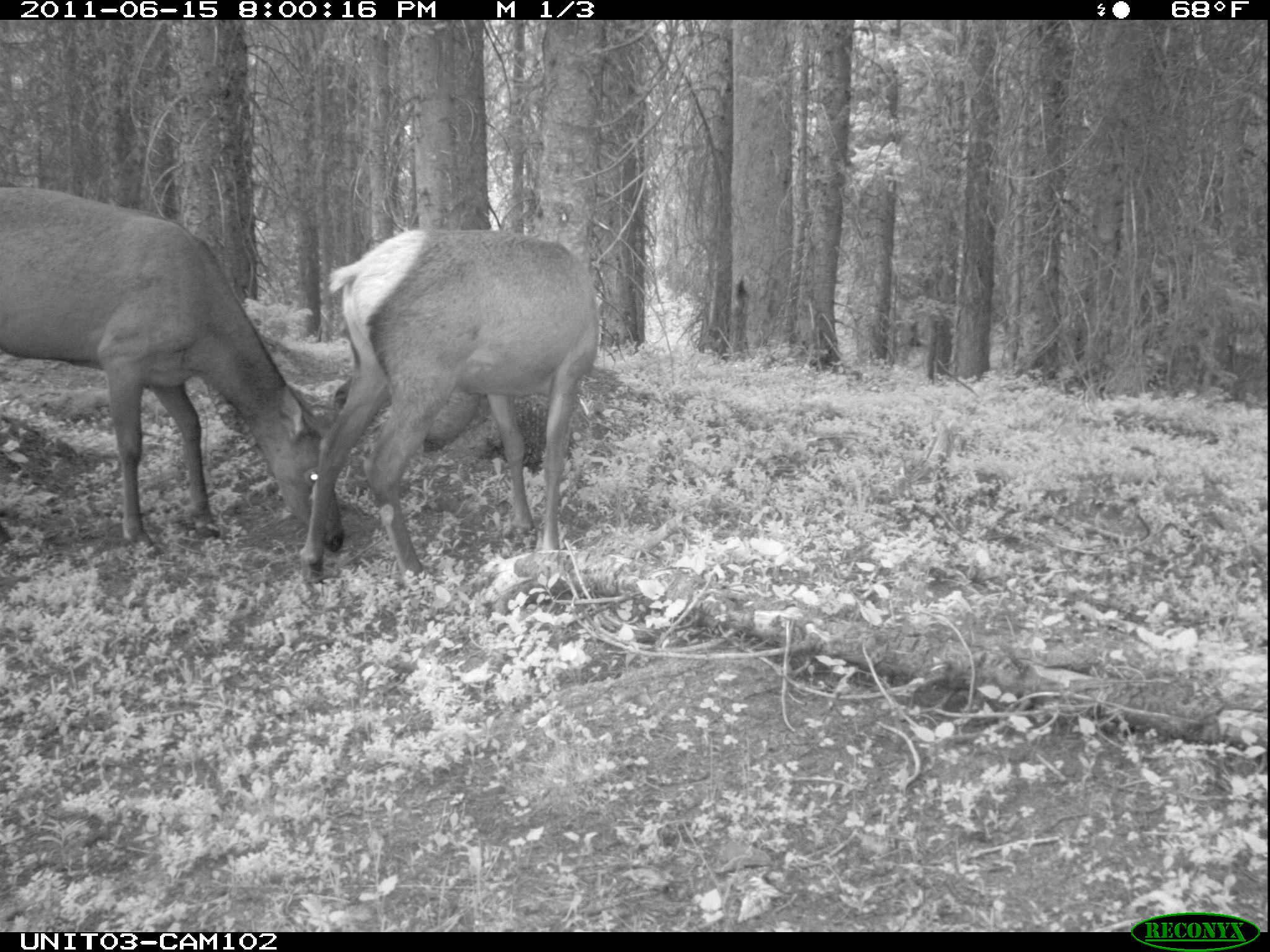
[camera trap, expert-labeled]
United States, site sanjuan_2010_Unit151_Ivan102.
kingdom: Animalia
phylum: Chordata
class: Mammalia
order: Artiodactyla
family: Cervidae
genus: Cervus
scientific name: Cervus elaphus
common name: red deer